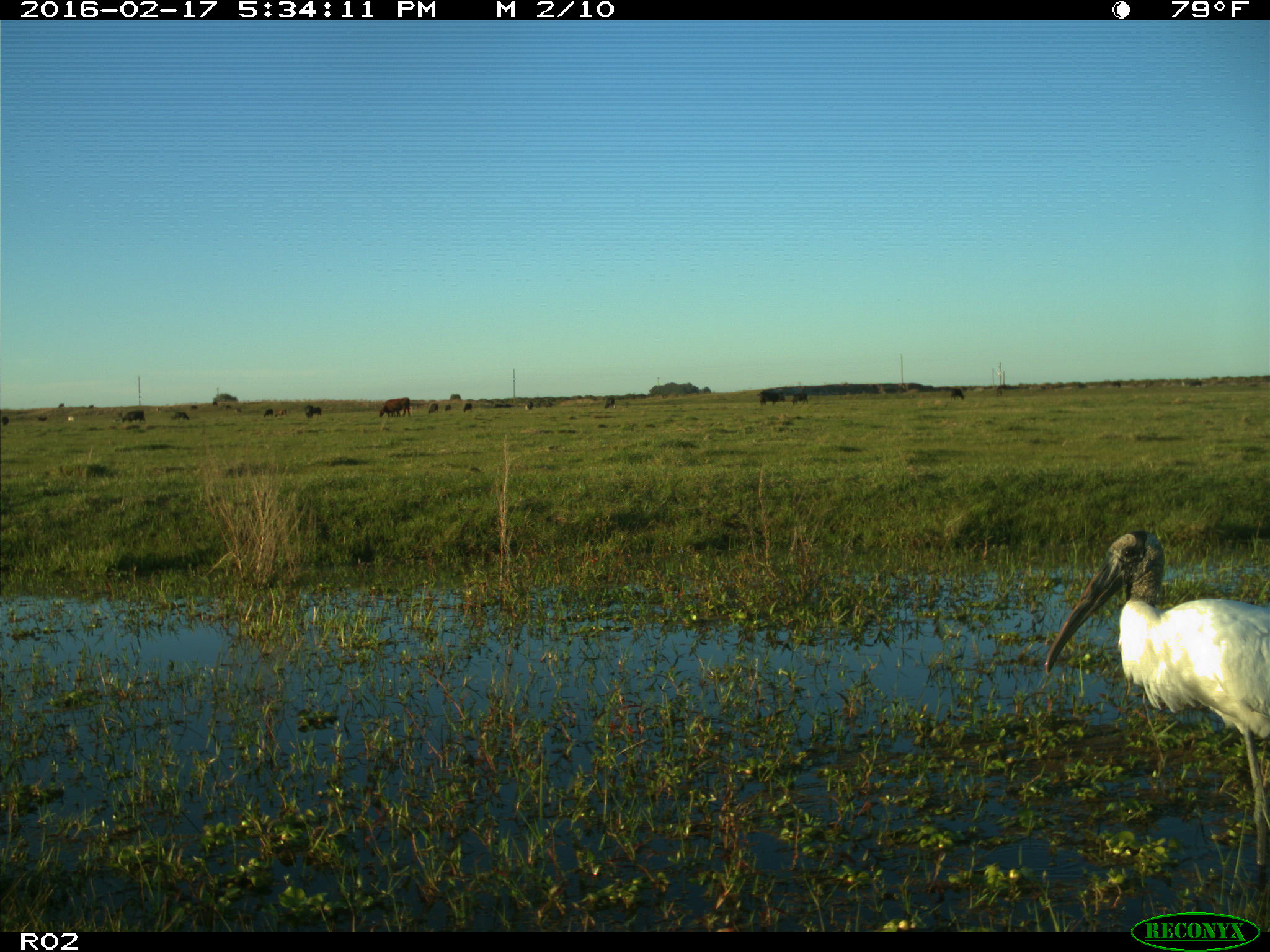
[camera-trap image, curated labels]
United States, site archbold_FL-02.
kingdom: Animalia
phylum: Chordata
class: Mammalia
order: Artiodactyla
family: Bovidae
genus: Bos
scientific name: Bos taurus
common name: domestic cow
Bos taurus (domestic cow).